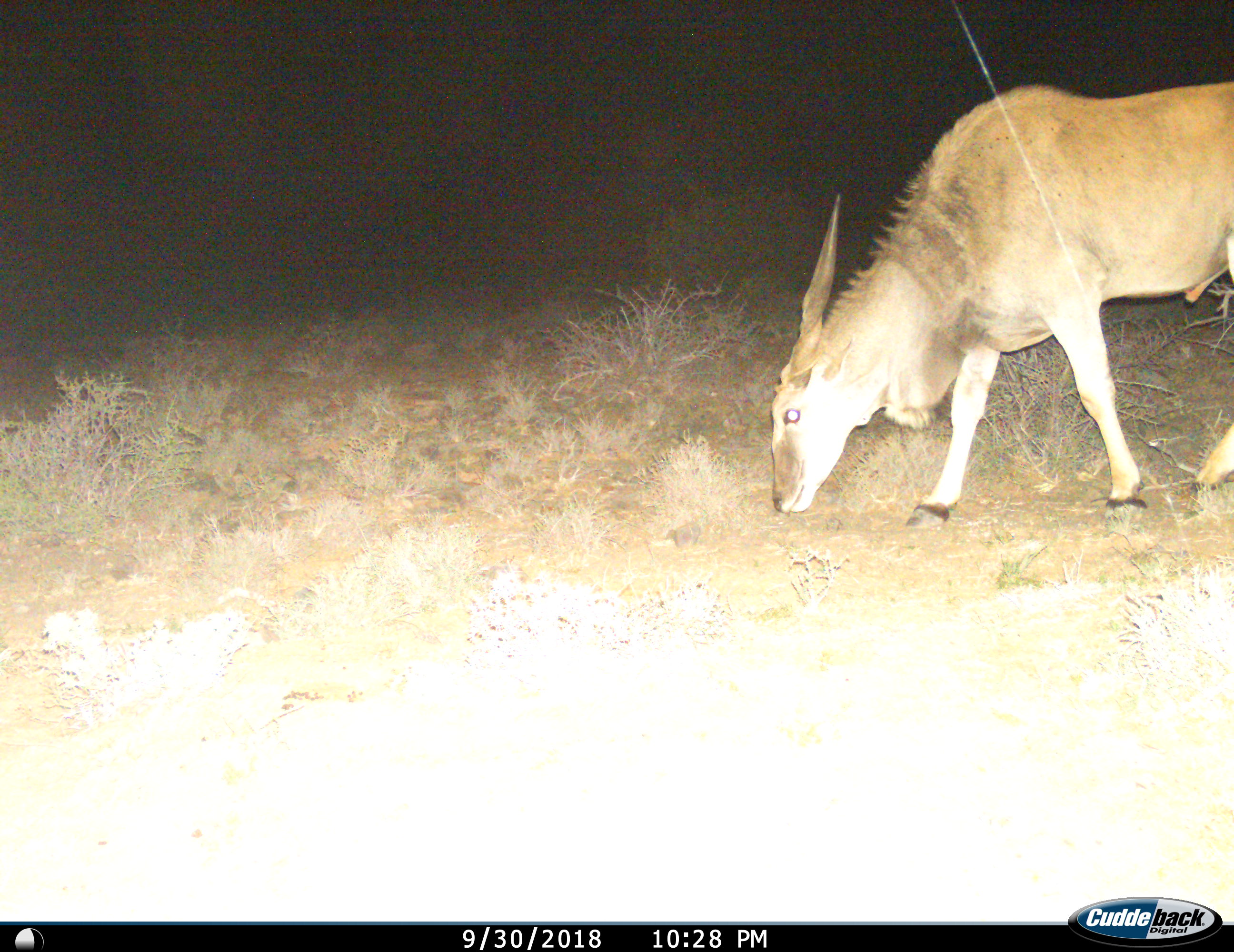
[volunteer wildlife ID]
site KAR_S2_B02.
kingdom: Animalia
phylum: Chordata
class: Mammalia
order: Artiodactyla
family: Bovidae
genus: Tragelaphus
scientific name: Tragelaphus oryx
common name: eland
Eland (Tragelaphus oryx), count 1. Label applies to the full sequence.